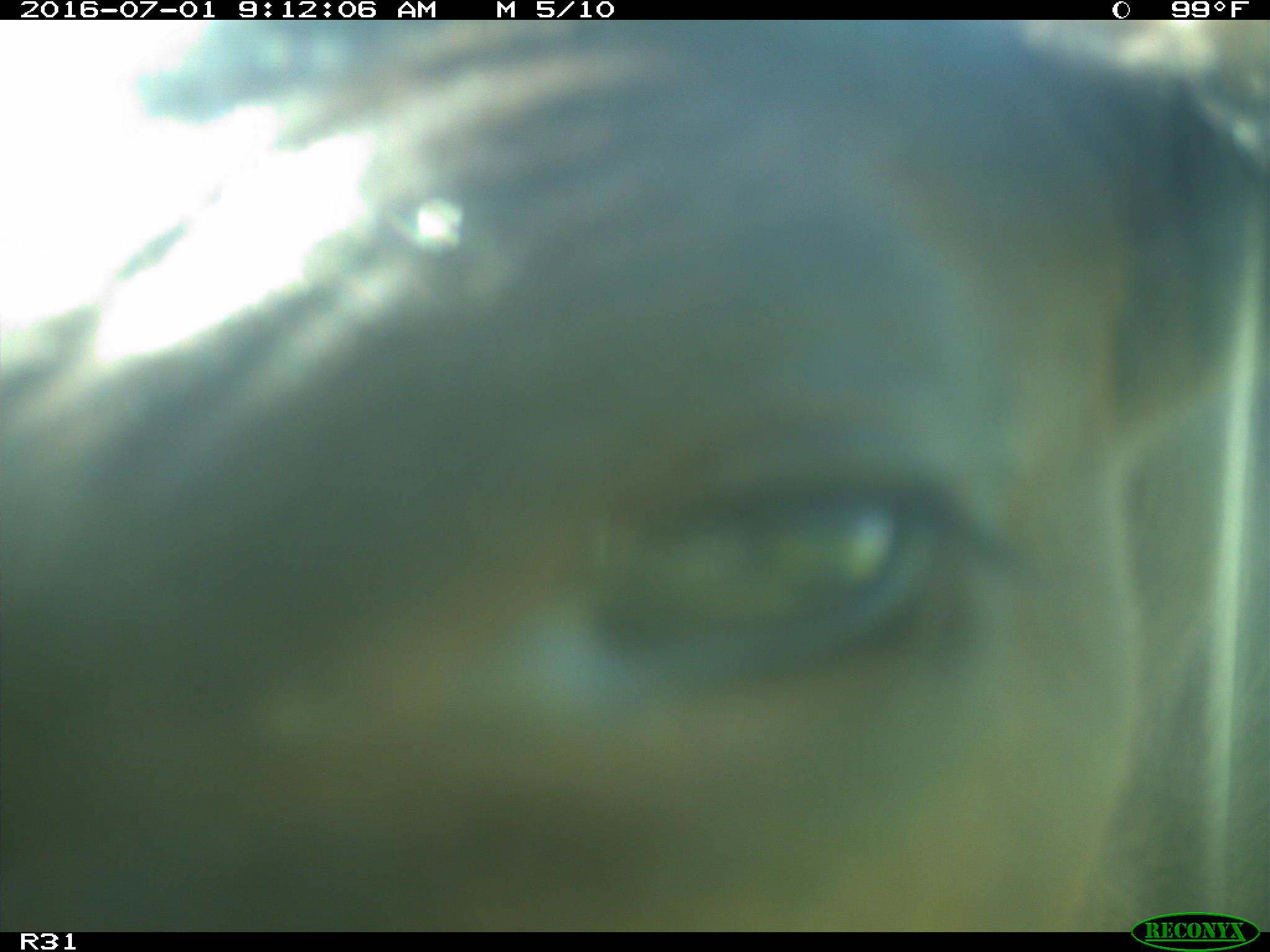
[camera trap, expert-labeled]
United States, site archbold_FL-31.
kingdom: Animalia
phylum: Chordata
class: Mammalia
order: Artiodactyla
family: Bovidae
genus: Bos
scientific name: Bos taurus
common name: domestic cow